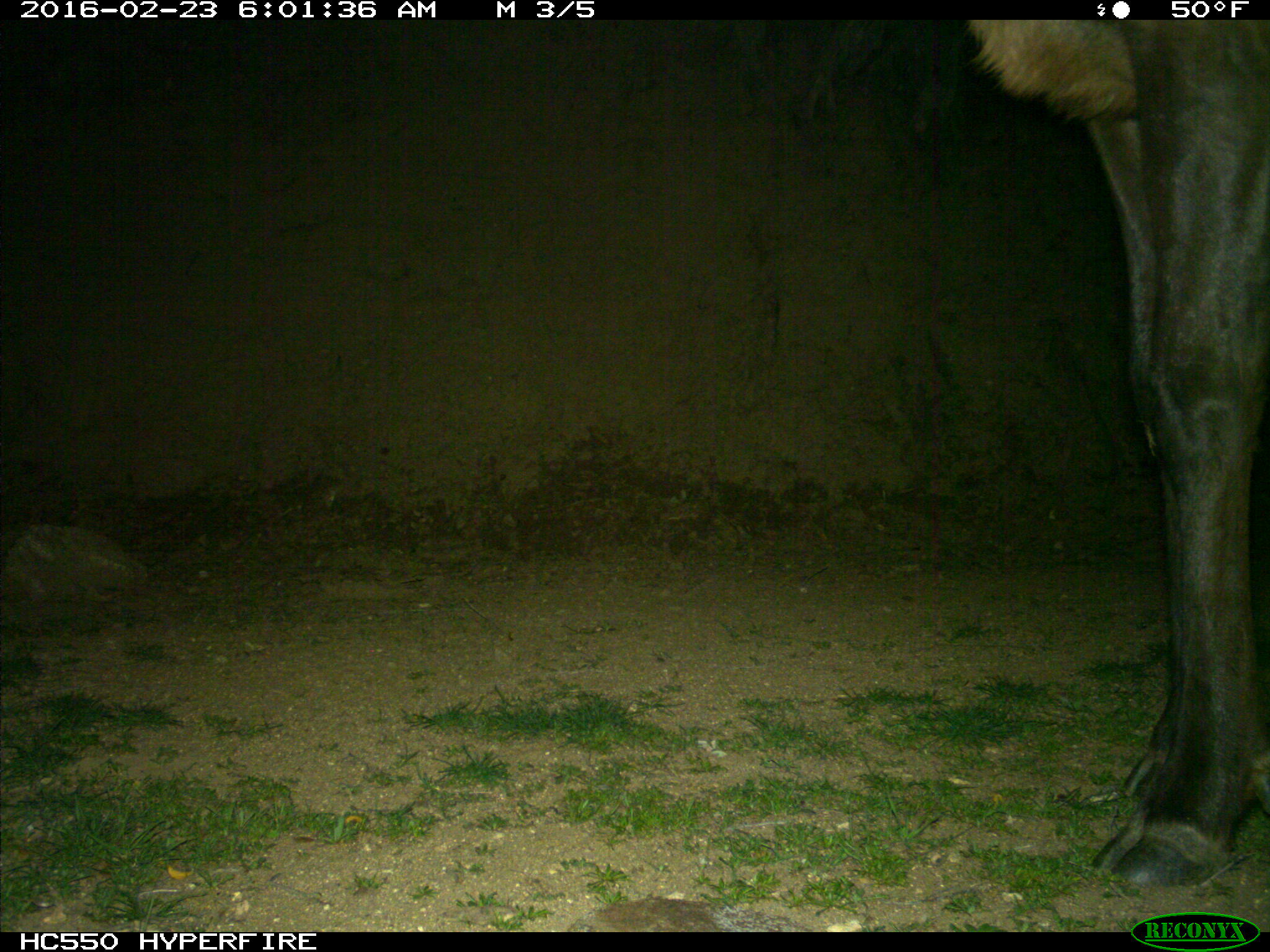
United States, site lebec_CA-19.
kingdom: Animalia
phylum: Chordata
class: Mammalia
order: Artiodactyla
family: Cervidae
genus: Cervus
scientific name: Cervus canadensis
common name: elk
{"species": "Cervus canadensis (elk)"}